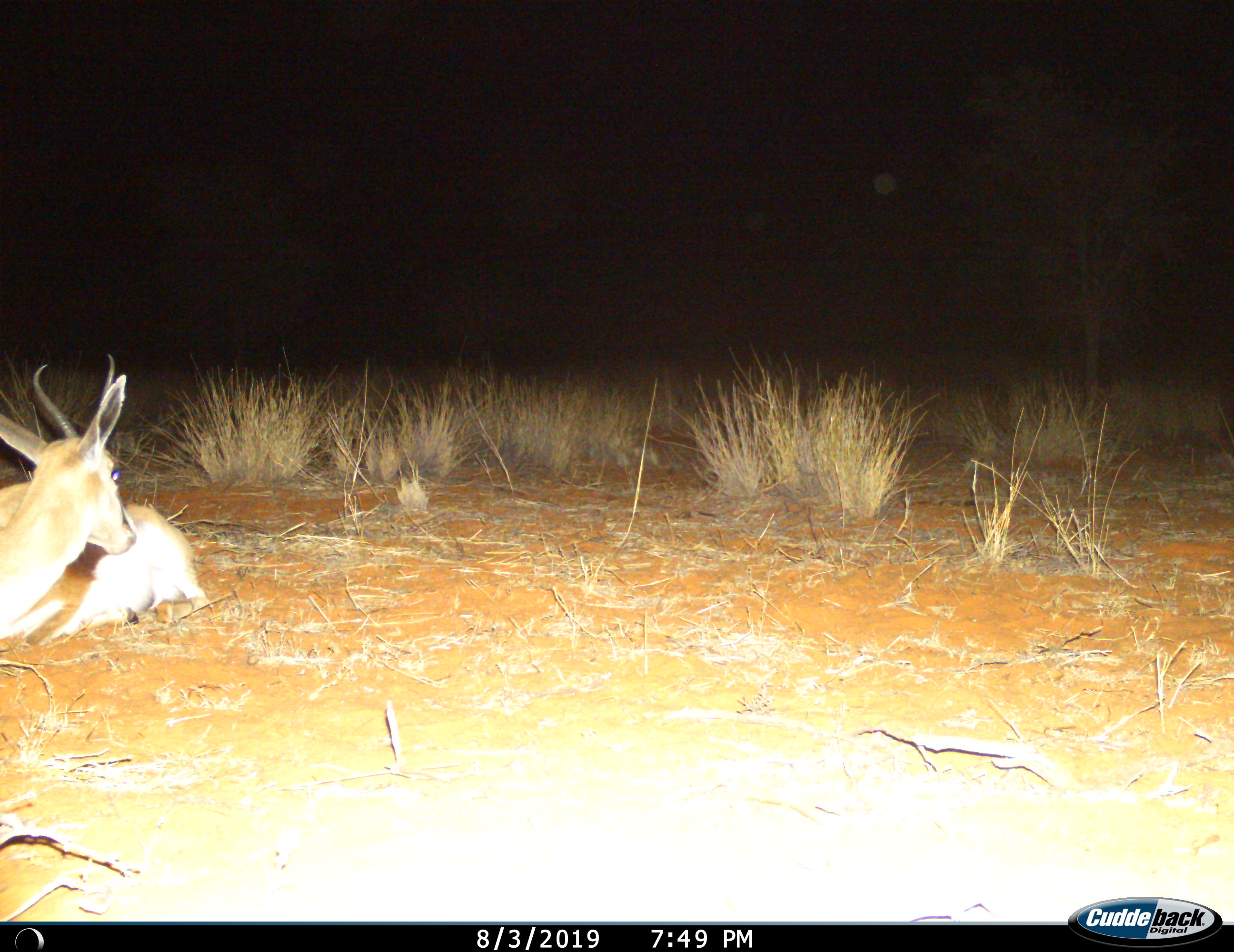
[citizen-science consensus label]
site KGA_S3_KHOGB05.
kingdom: Animalia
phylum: Chordata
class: Mammalia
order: Artiodactyla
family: Bovidae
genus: Antidorcas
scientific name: Antidorcas marsupialis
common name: springbok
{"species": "springbok (Antidorcas marsupialis)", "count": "1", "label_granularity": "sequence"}